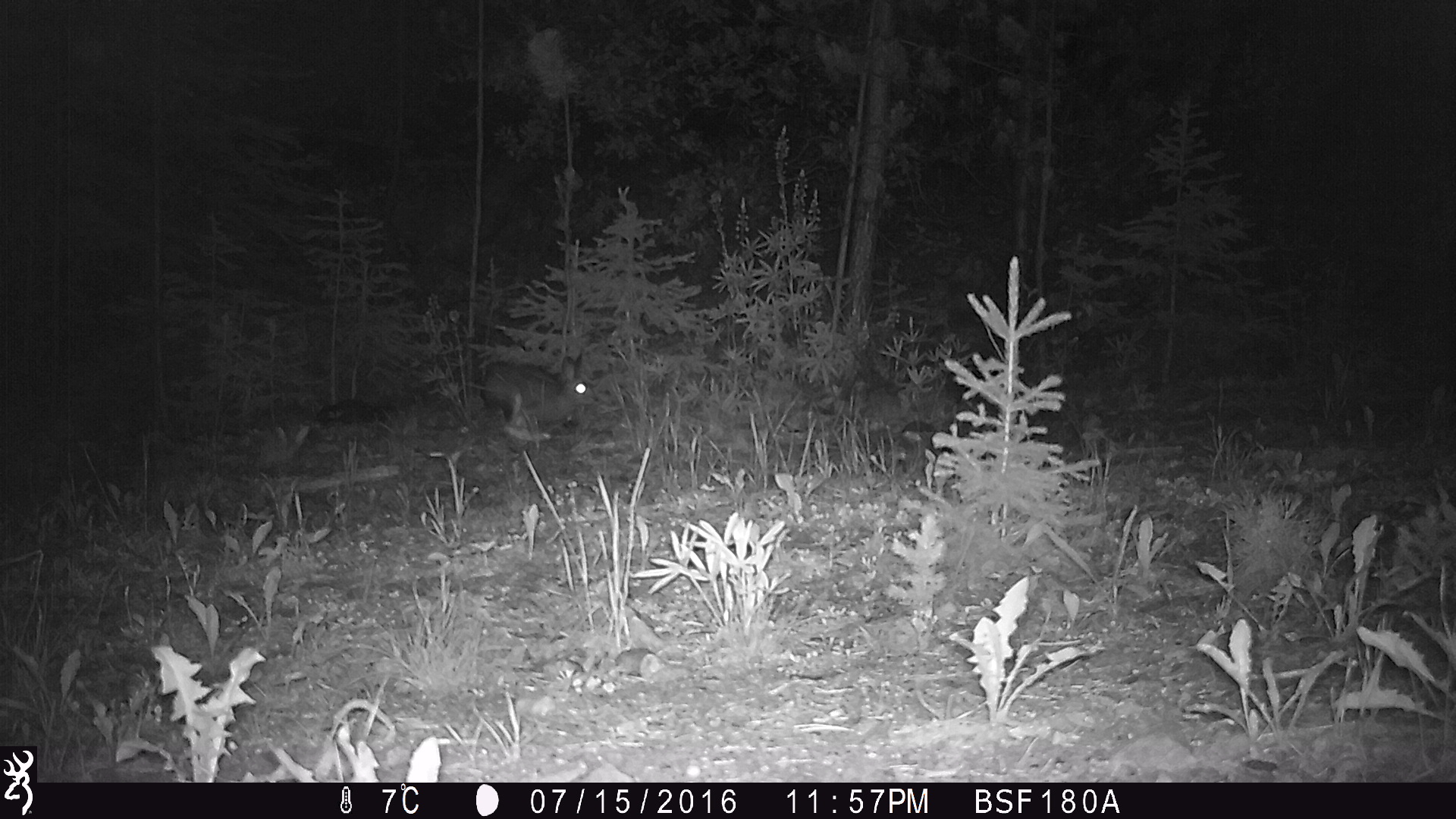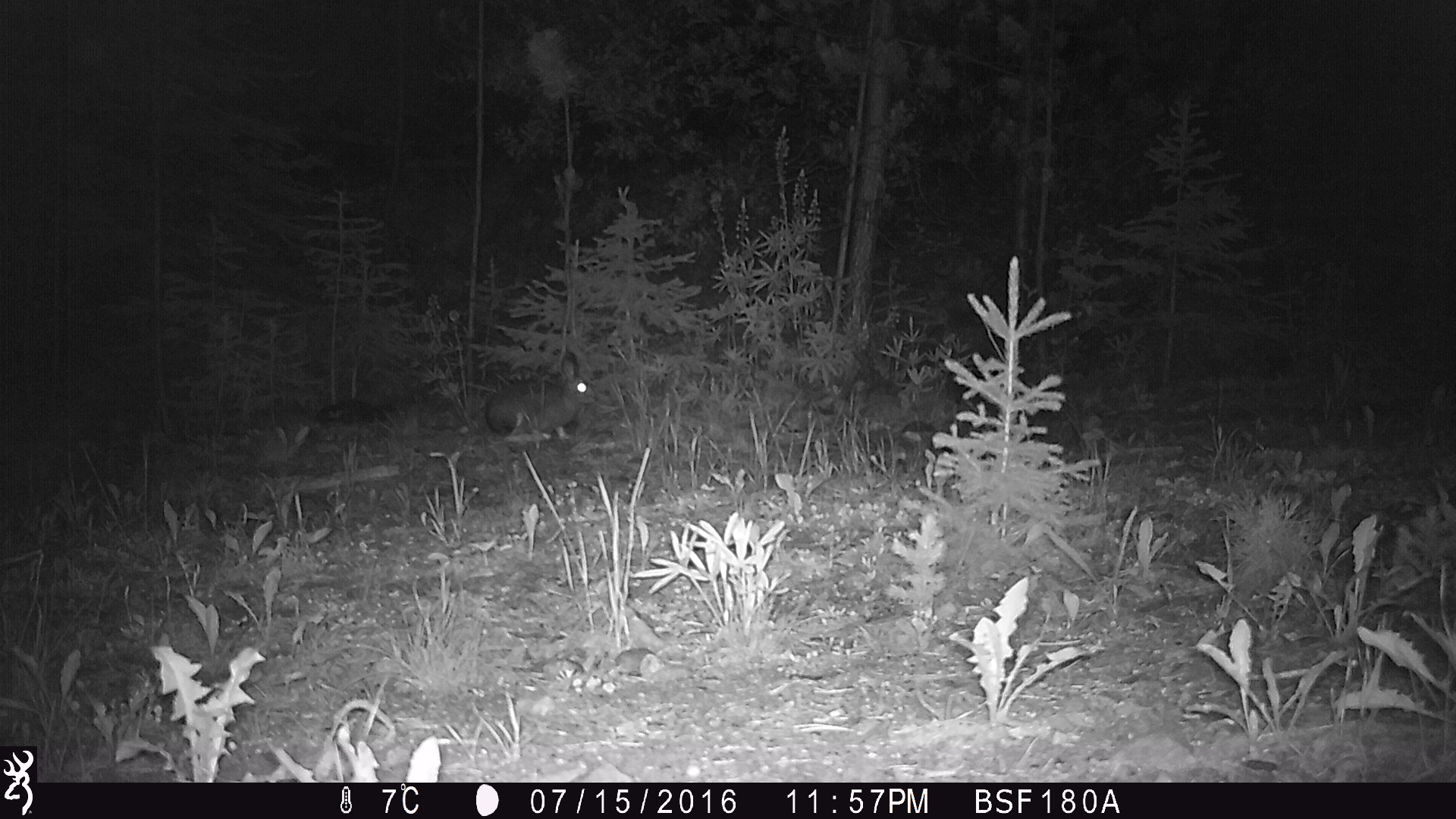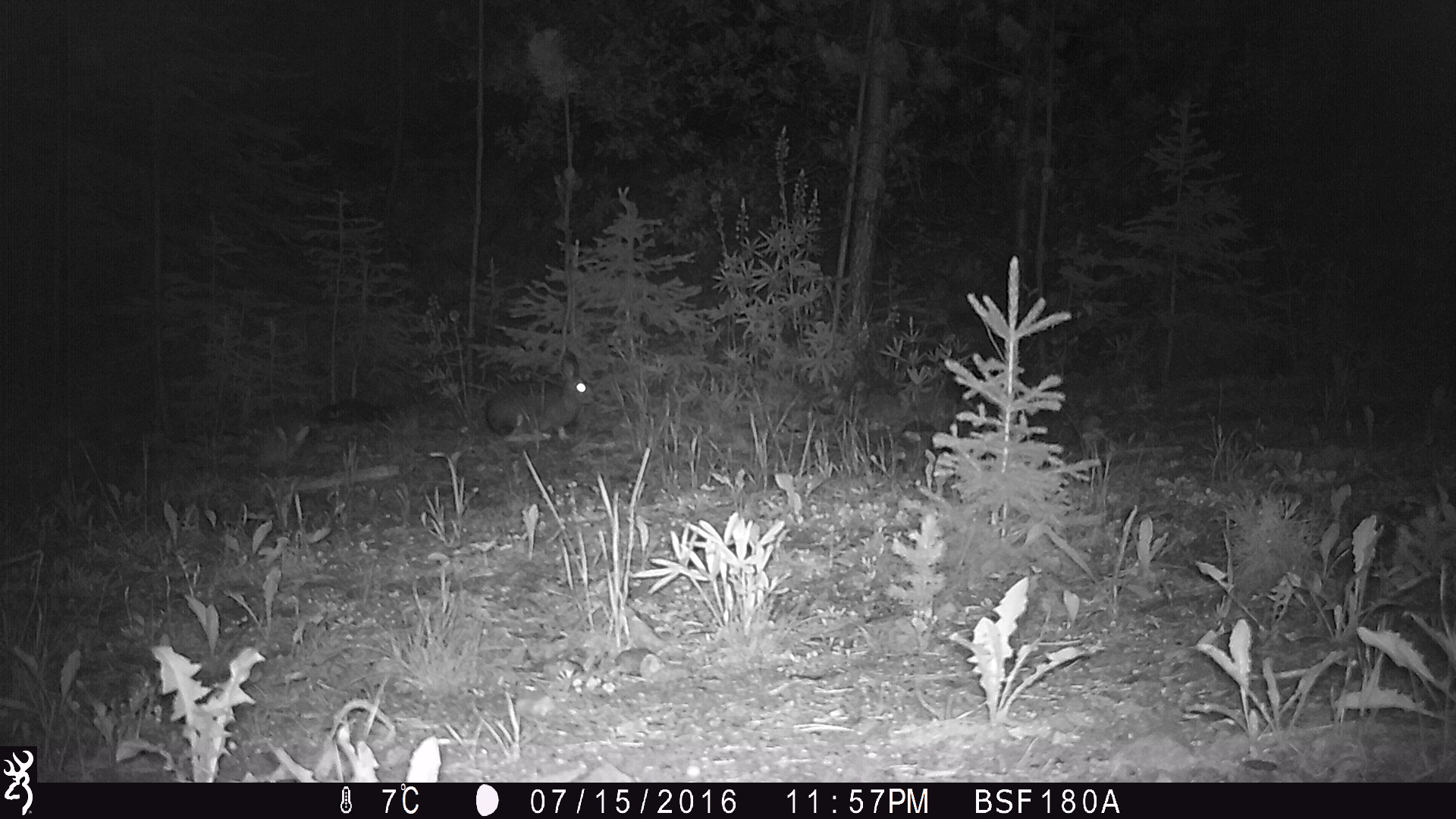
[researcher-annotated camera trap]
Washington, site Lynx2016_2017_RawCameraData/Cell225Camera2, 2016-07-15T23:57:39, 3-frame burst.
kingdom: Animalia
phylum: Chordata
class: Mammalia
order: Lagomorpha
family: Leporidae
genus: Lepus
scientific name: Lepus americanus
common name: snowshoe hare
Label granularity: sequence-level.